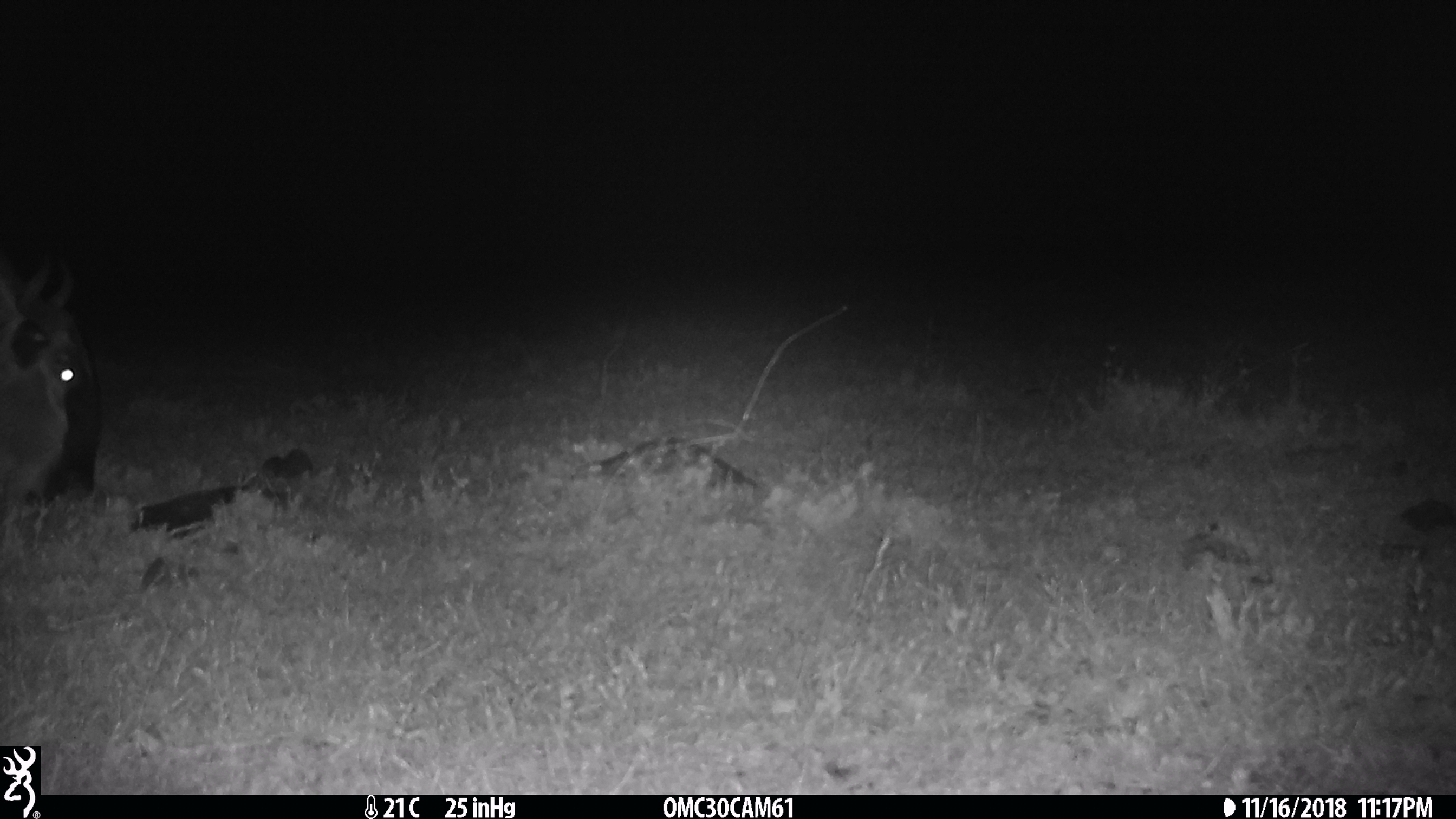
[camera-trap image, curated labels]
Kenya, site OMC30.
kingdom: Animalia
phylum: Chordata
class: Mammalia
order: Artiodactyla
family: Bovidae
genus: Connochaetes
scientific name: Connochaetes taurinus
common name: blue wildebeest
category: wildebeest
Wildebeest (blue wildebeest) (Connochaetes taurinus).